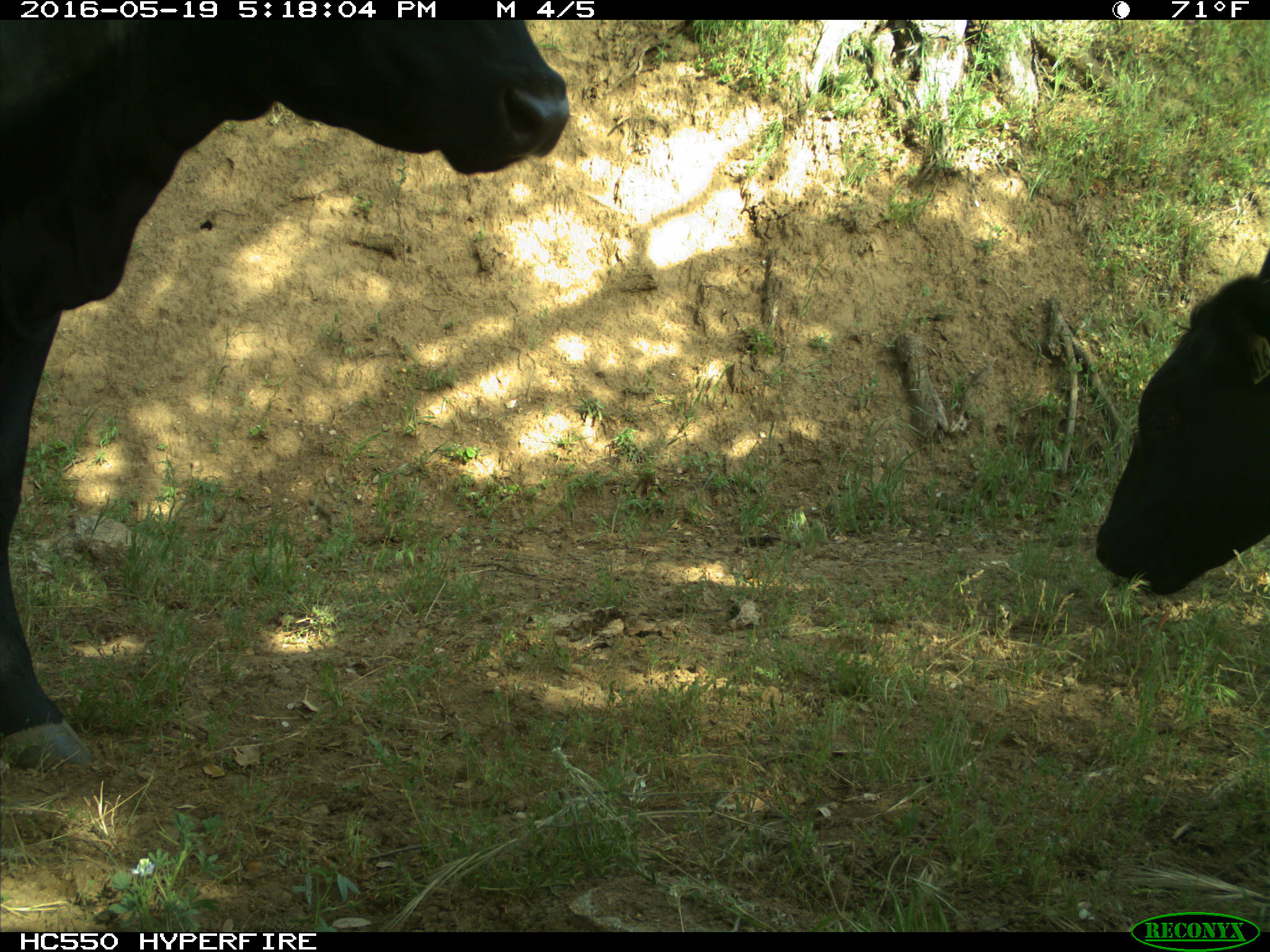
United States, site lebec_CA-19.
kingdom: Animalia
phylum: Chordata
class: Mammalia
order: Artiodactyla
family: Bovidae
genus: Bos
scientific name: Bos taurus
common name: domestic cow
Bos taurus (domestic cow).